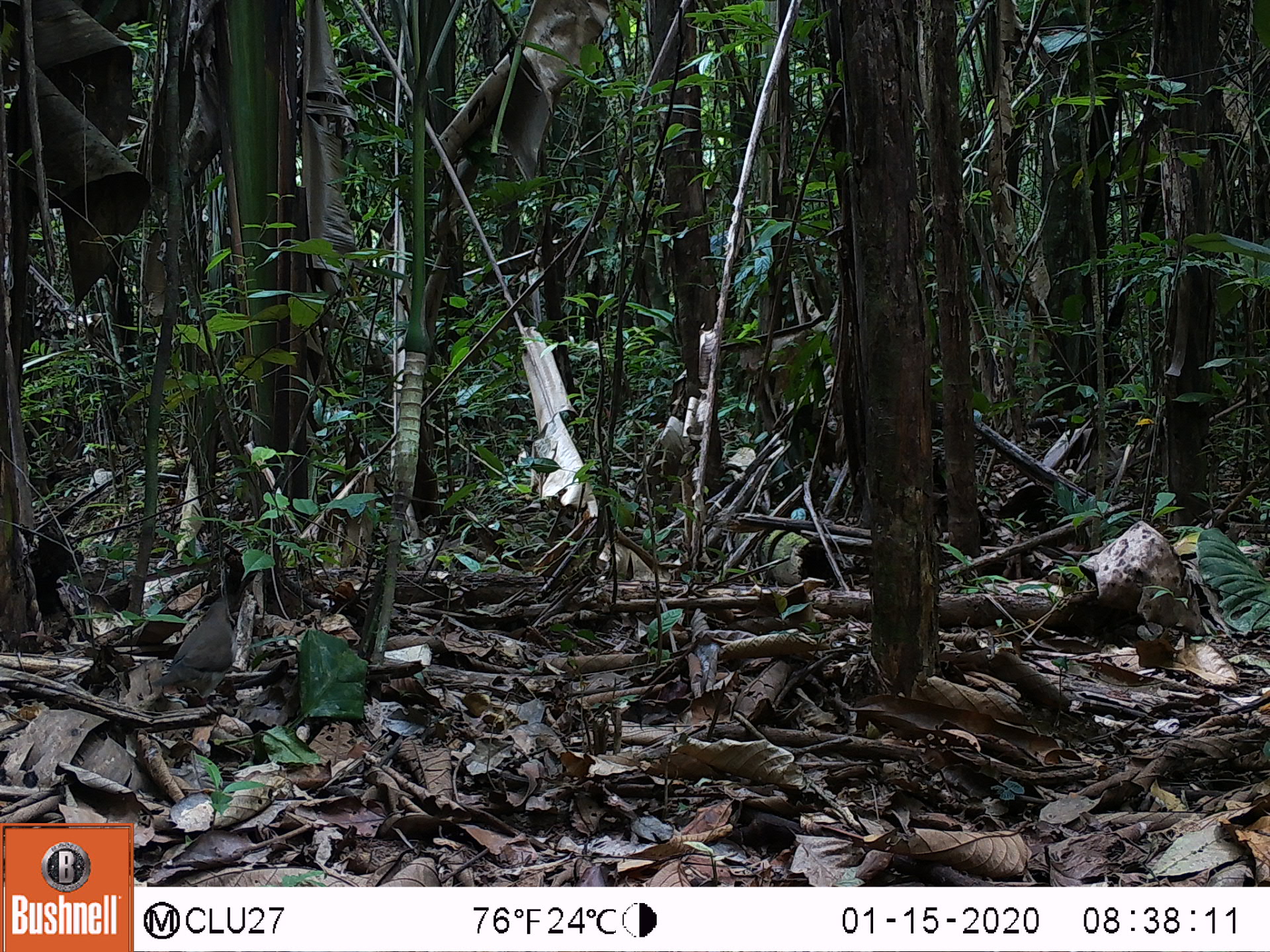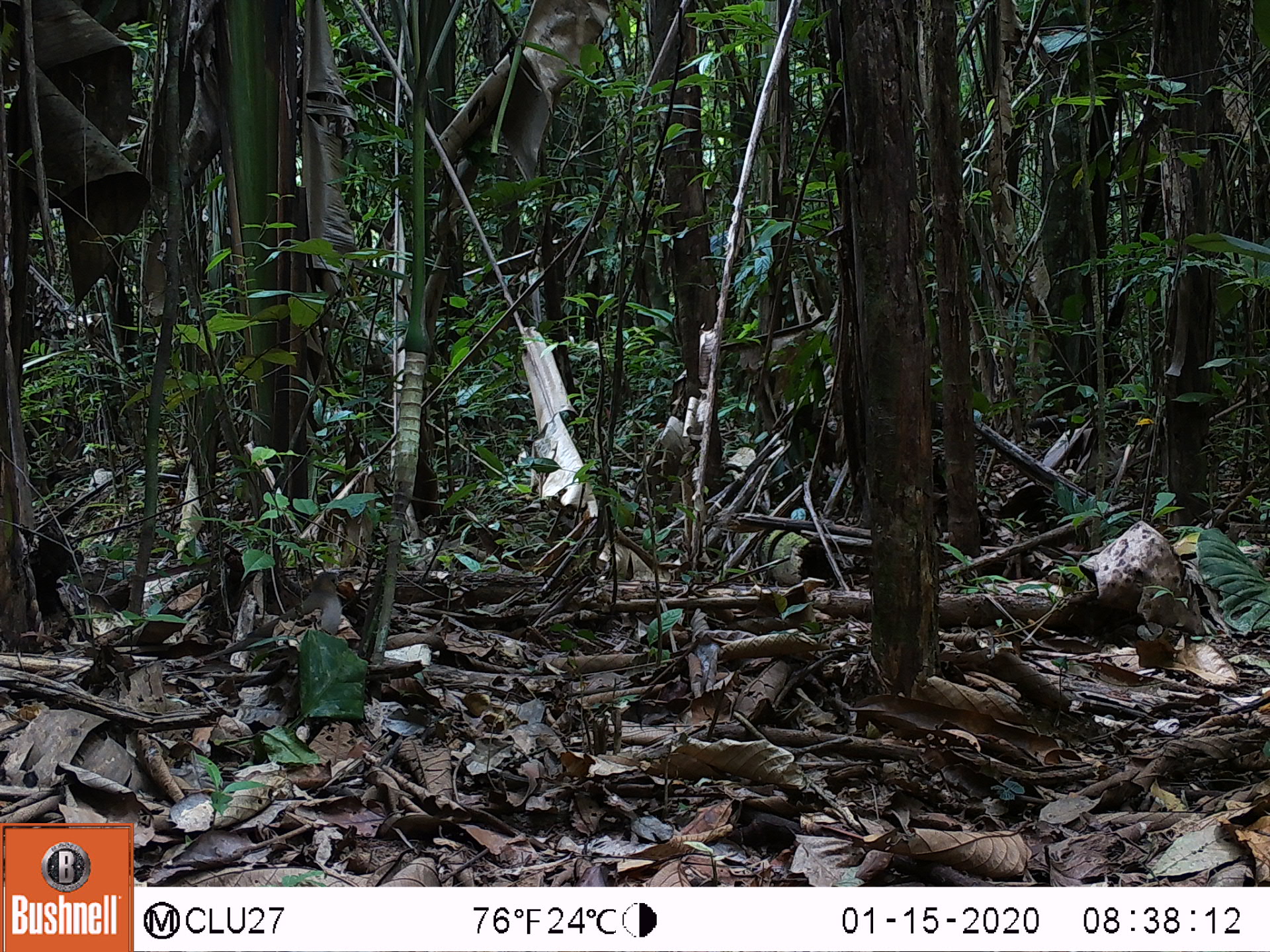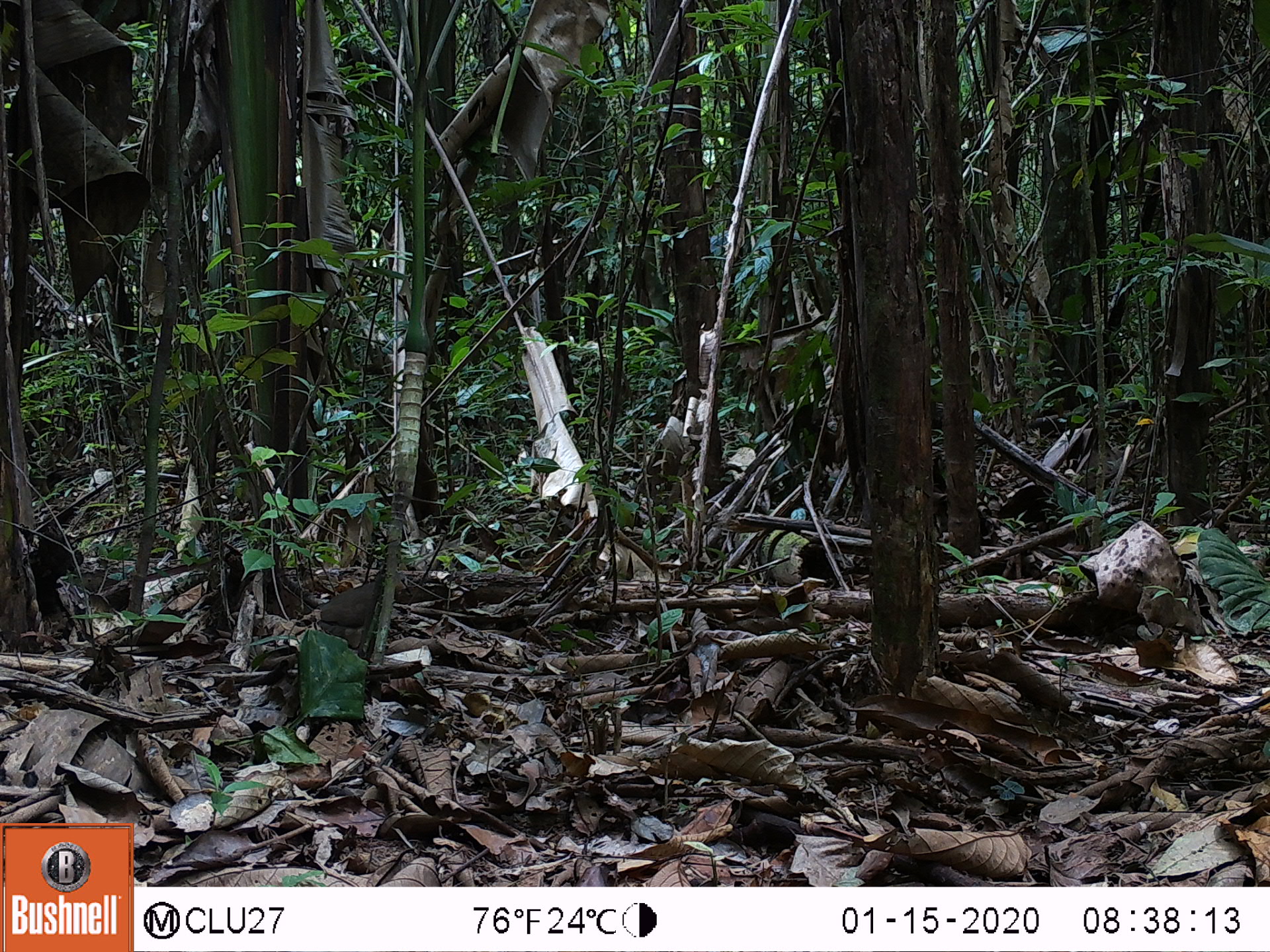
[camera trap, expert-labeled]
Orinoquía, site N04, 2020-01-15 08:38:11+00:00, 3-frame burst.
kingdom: Animalia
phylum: Chordata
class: Aves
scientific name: Aves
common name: bird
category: unknown bird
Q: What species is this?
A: Unknown bird (bird) (Aves).